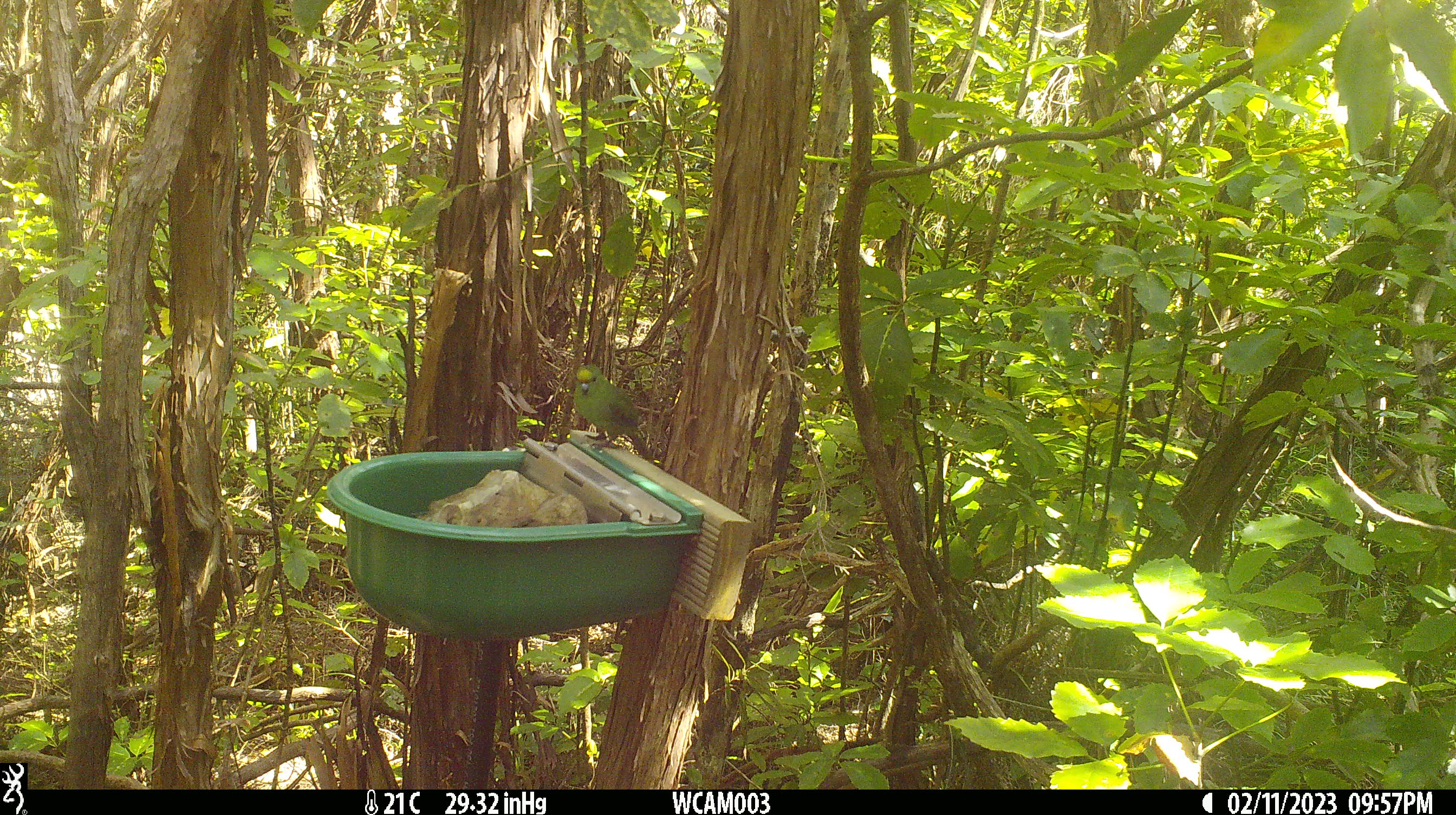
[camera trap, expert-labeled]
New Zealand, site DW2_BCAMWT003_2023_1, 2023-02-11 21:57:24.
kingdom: Animalia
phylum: Chordata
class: Aves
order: Psittaciformes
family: Psittaculidae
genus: Cyanoramphus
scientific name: Cyanoramphus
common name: parakeet